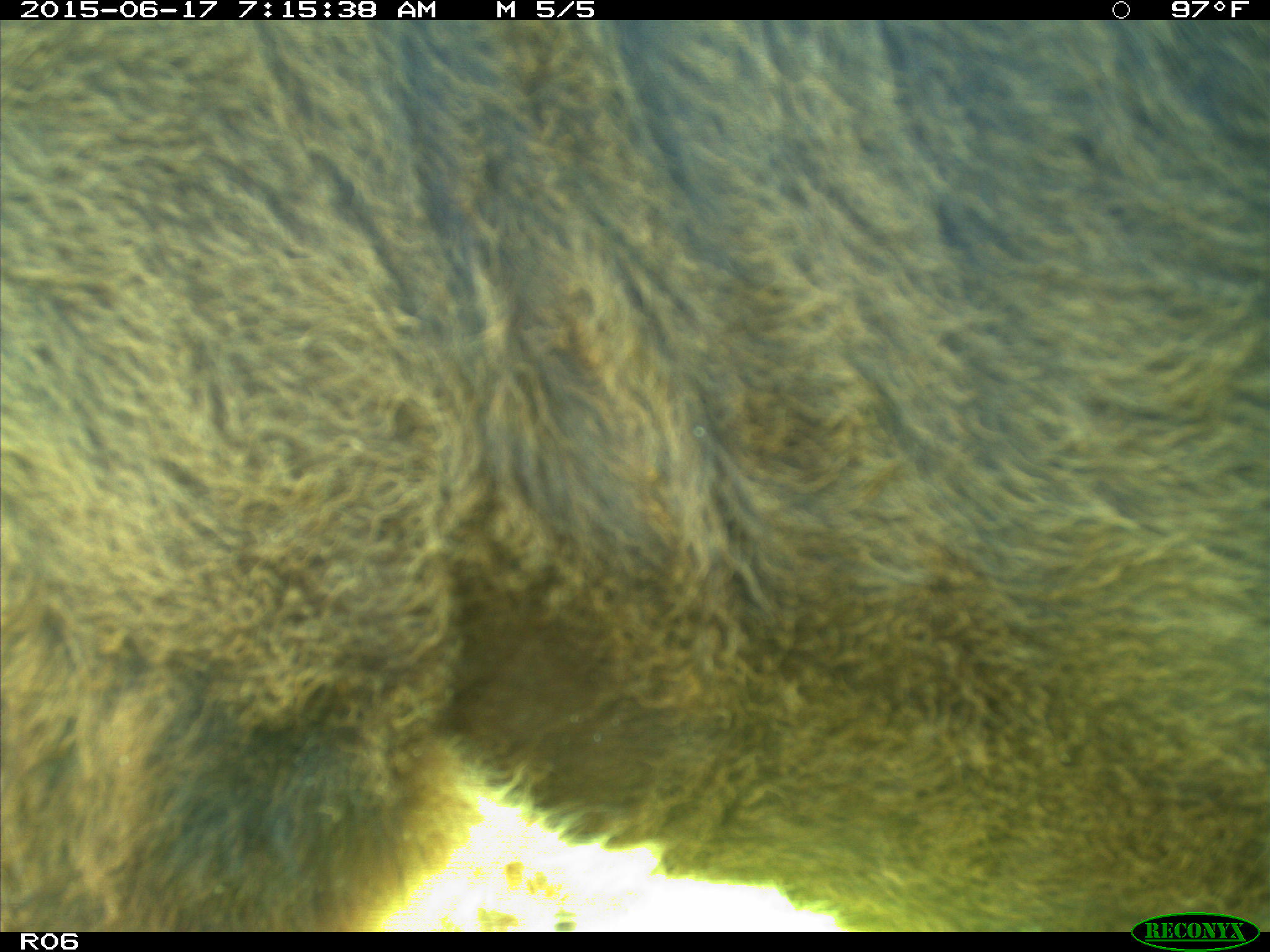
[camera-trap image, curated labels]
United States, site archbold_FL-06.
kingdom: Animalia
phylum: Chordata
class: Mammalia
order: Artiodactyla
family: Bovidae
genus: Bos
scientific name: Bos taurus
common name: domestic cow